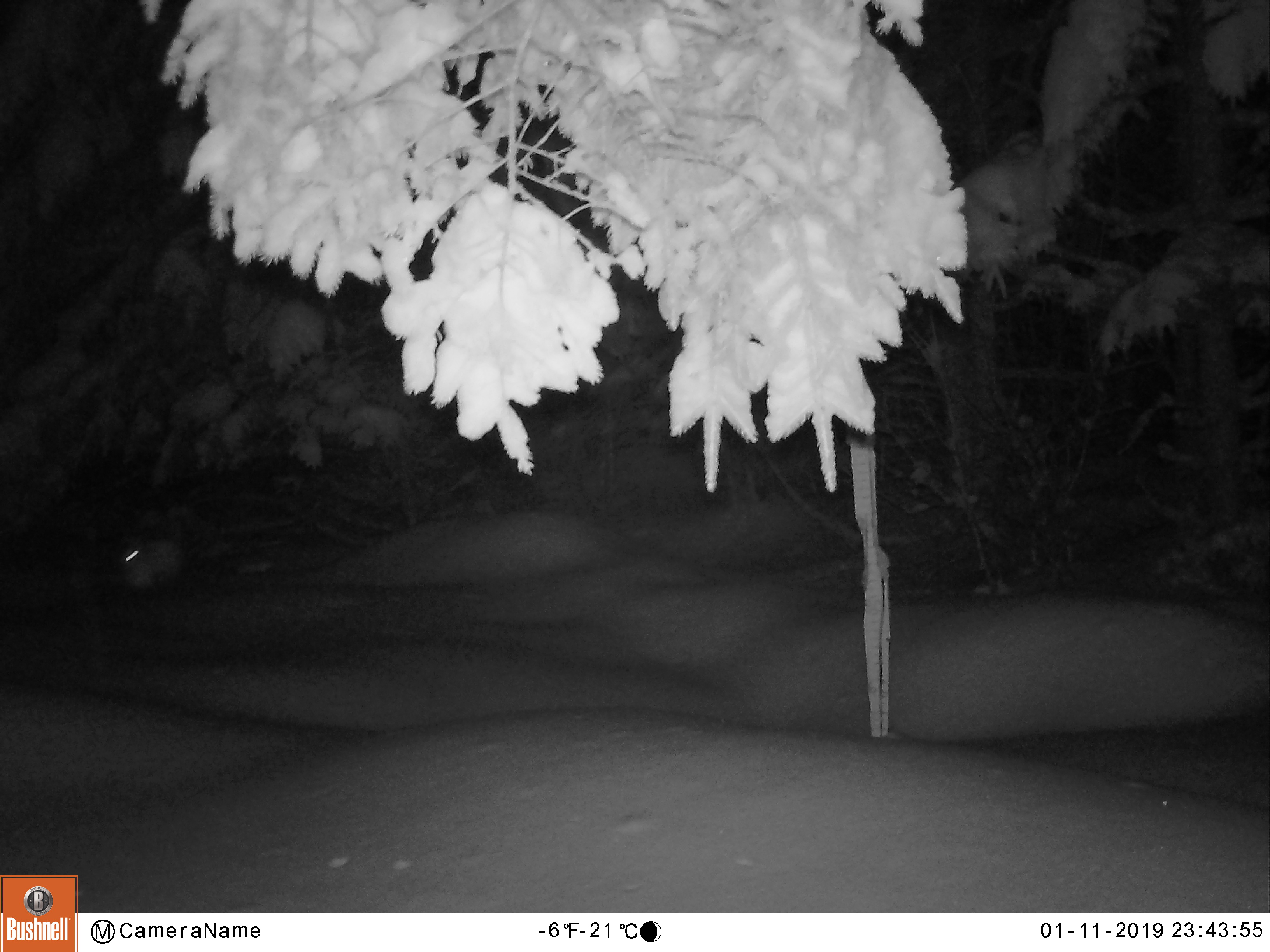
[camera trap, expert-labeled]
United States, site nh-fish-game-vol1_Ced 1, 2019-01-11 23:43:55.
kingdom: Animalia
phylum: Chordata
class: Mammalia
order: Lagomorpha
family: Leporidae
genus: Lepus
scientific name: Lepus americanus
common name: snowshoe hare